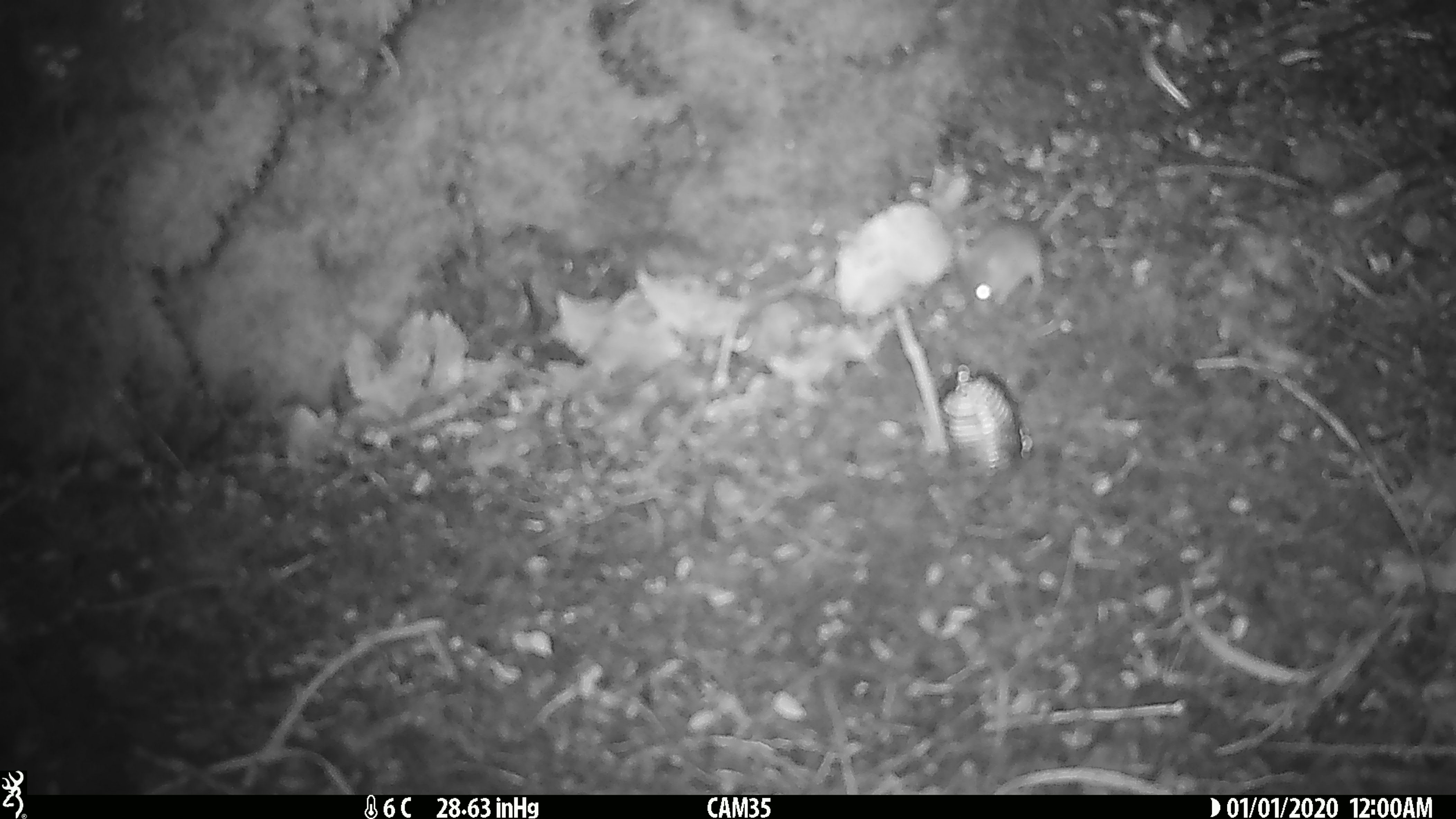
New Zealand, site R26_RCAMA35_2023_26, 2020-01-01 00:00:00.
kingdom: Animalia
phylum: Chordata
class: Mammalia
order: Rodentia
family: Muridae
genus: Mus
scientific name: Mus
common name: mouse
Mouse (Mus).